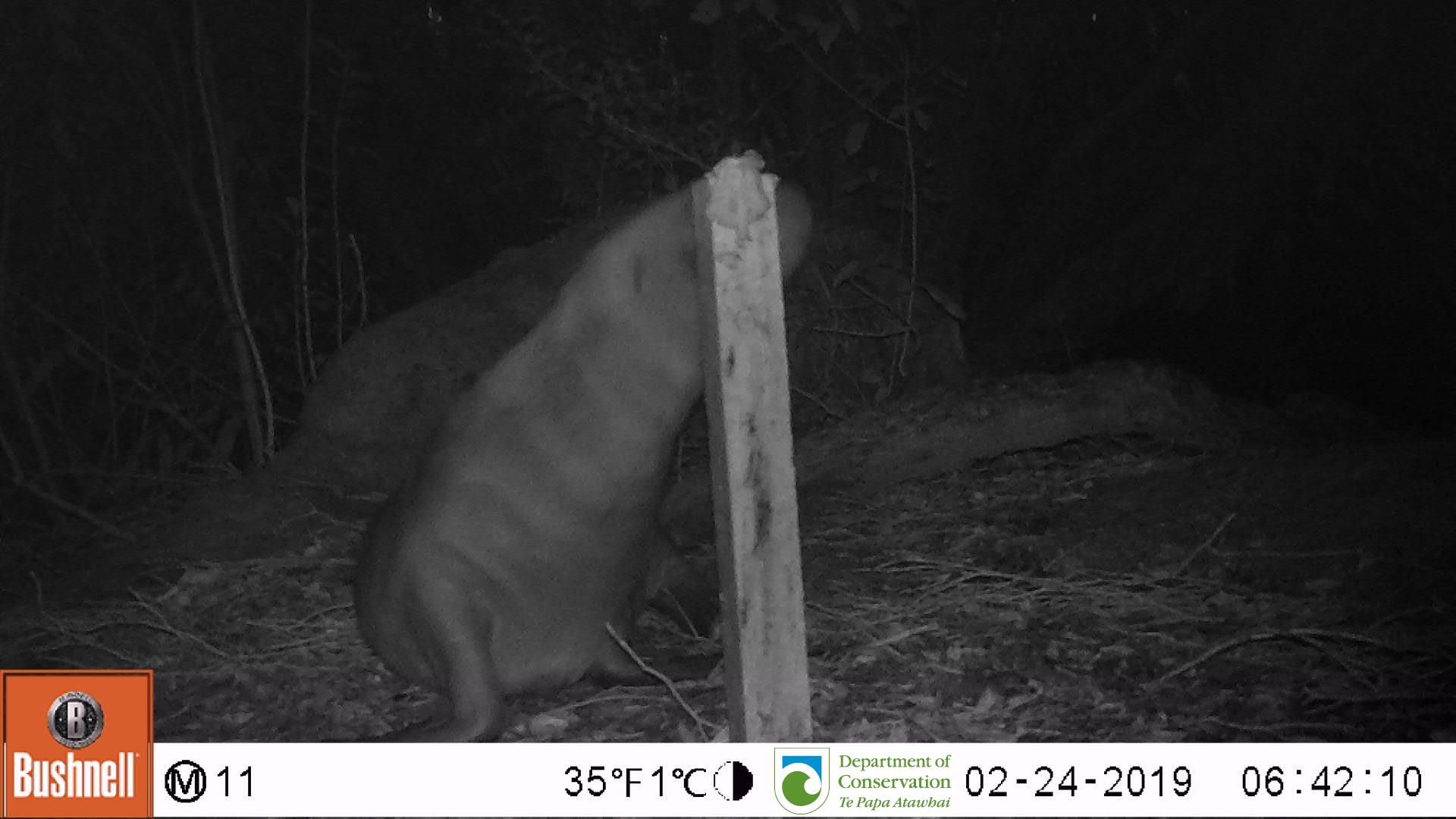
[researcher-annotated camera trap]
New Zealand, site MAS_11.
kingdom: Animalia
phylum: Chordata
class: Mammalia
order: Carnivora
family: Otariidae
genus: Phocarctos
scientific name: Phocarctos hookeri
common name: new zealand sea lion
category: sealion